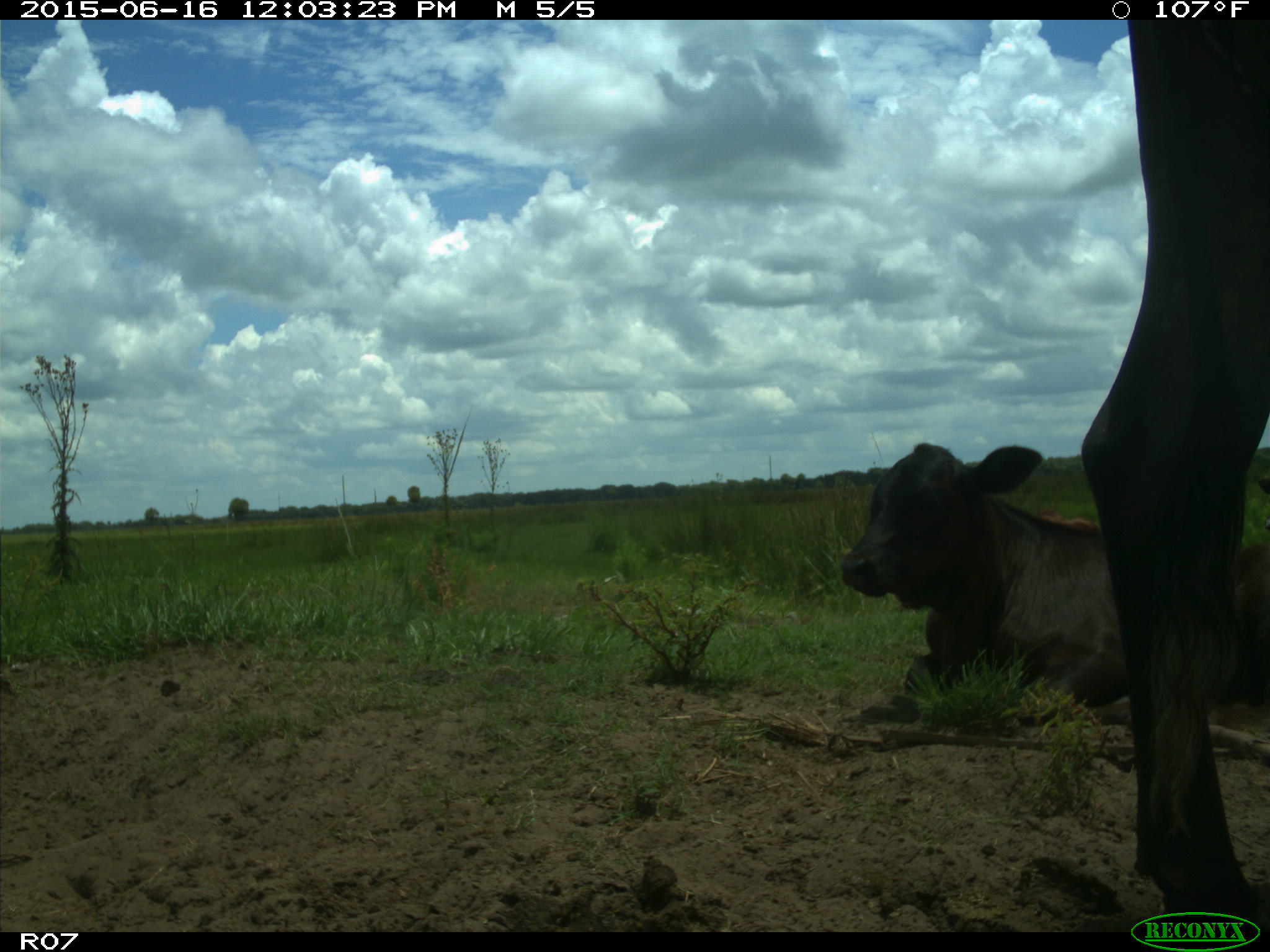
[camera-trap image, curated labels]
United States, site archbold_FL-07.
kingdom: Animalia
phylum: Chordata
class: Mammalia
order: Artiodactyla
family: Bovidae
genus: Bos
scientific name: Bos taurus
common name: domestic cow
Bos taurus (domestic cow).